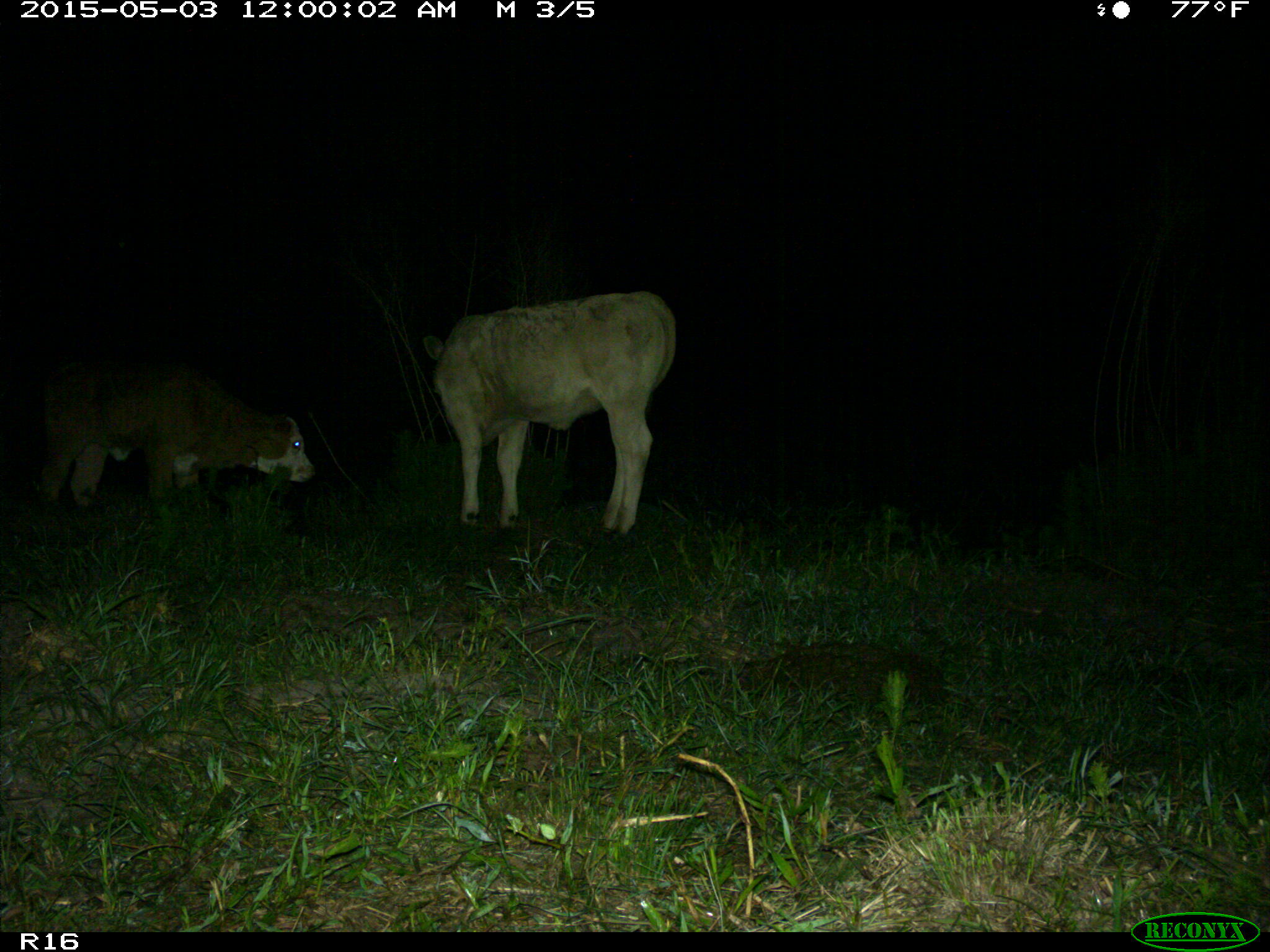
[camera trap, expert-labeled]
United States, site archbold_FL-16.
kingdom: Animalia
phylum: Chordata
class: Mammalia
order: Artiodactyla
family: Bovidae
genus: Bos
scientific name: Bos taurus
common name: domestic cow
Bos taurus (domestic cow).